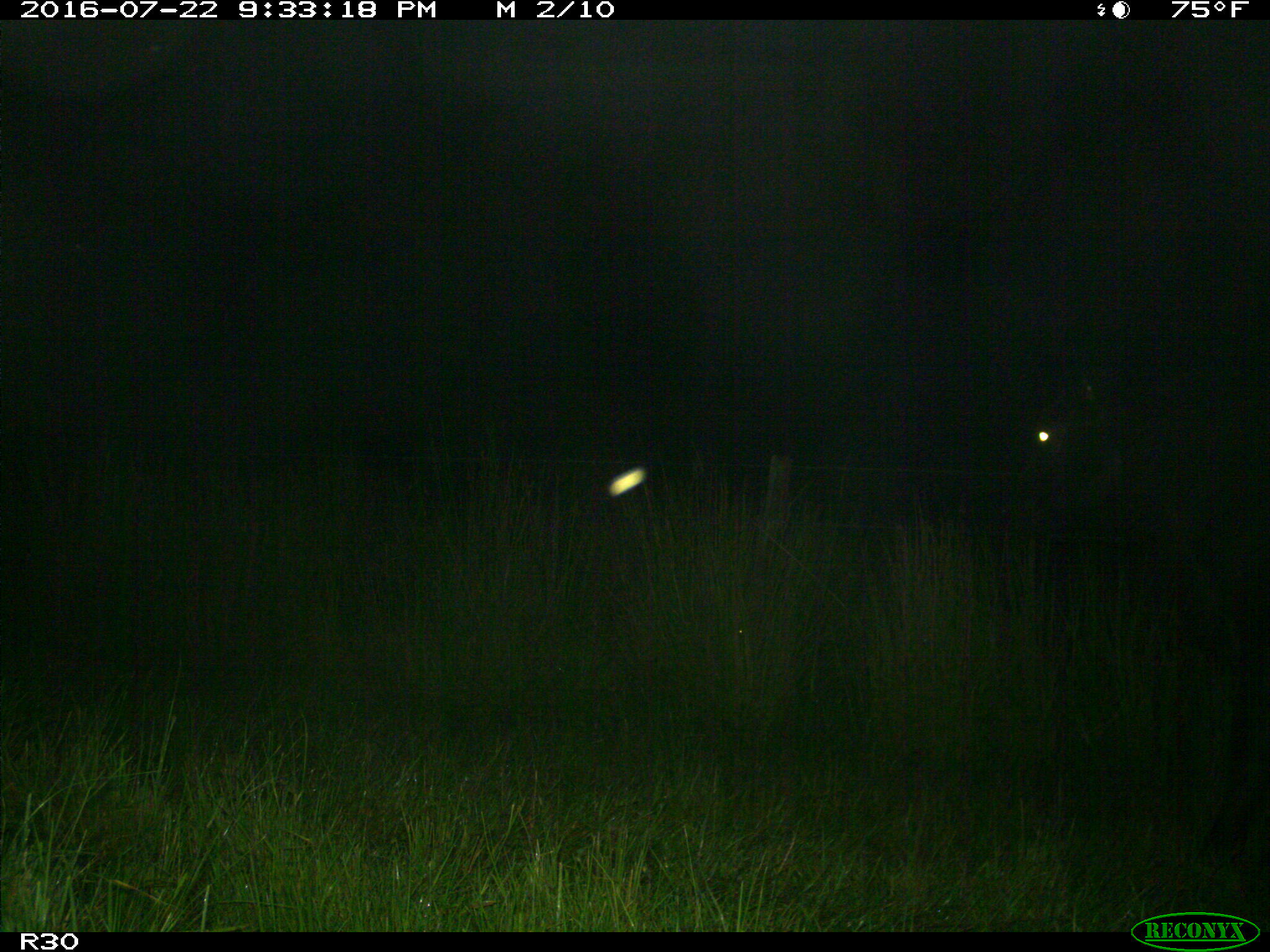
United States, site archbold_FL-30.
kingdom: Animalia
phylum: Chordata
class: Mammalia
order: Artiodactyla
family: Bovidae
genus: Bos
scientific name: Bos taurus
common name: domestic cow